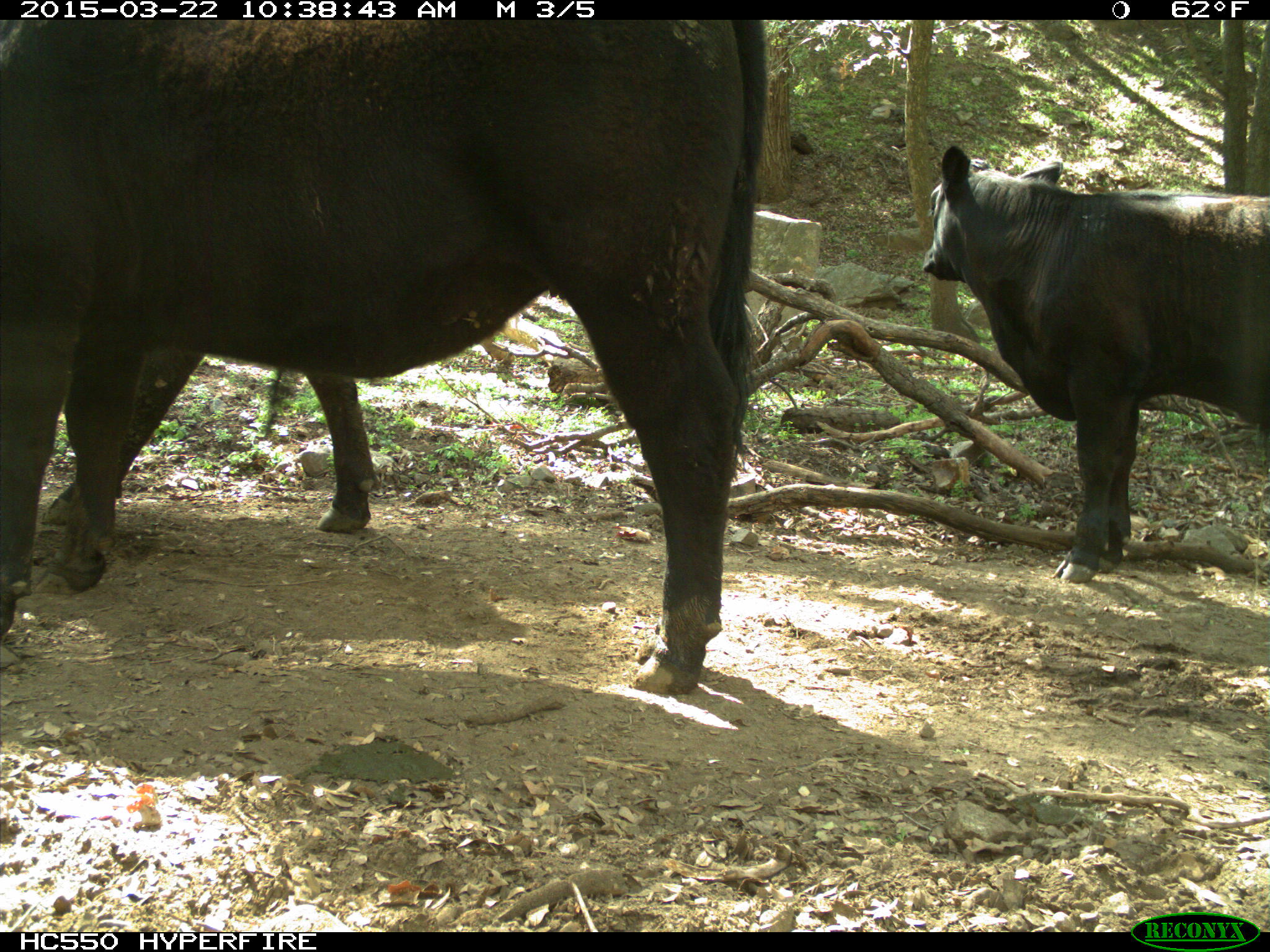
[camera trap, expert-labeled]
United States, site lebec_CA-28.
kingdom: Animalia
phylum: Chordata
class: Mammalia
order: Artiodactyla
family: Bovidae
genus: Bos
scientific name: Bos taurus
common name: domestic cow